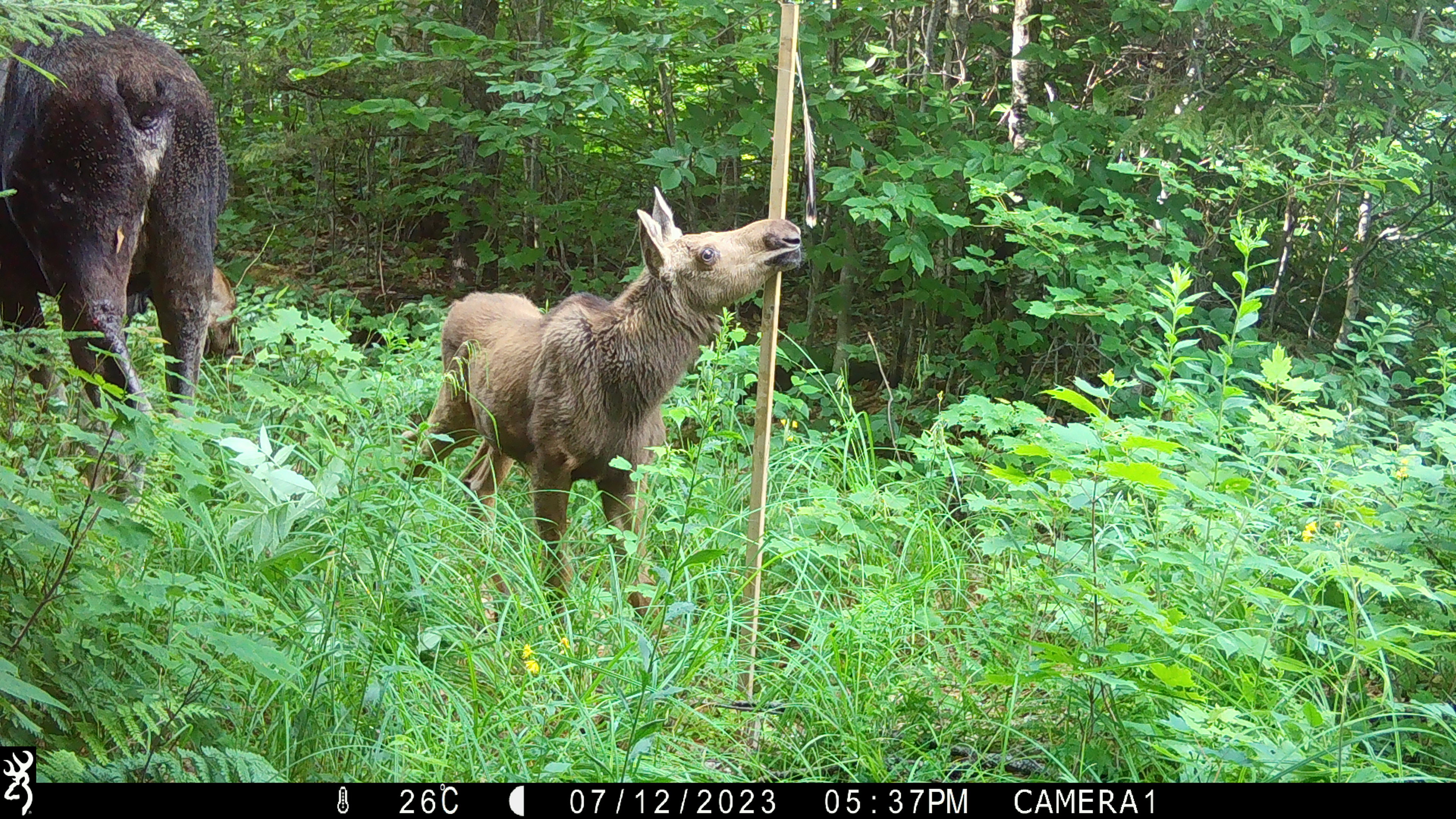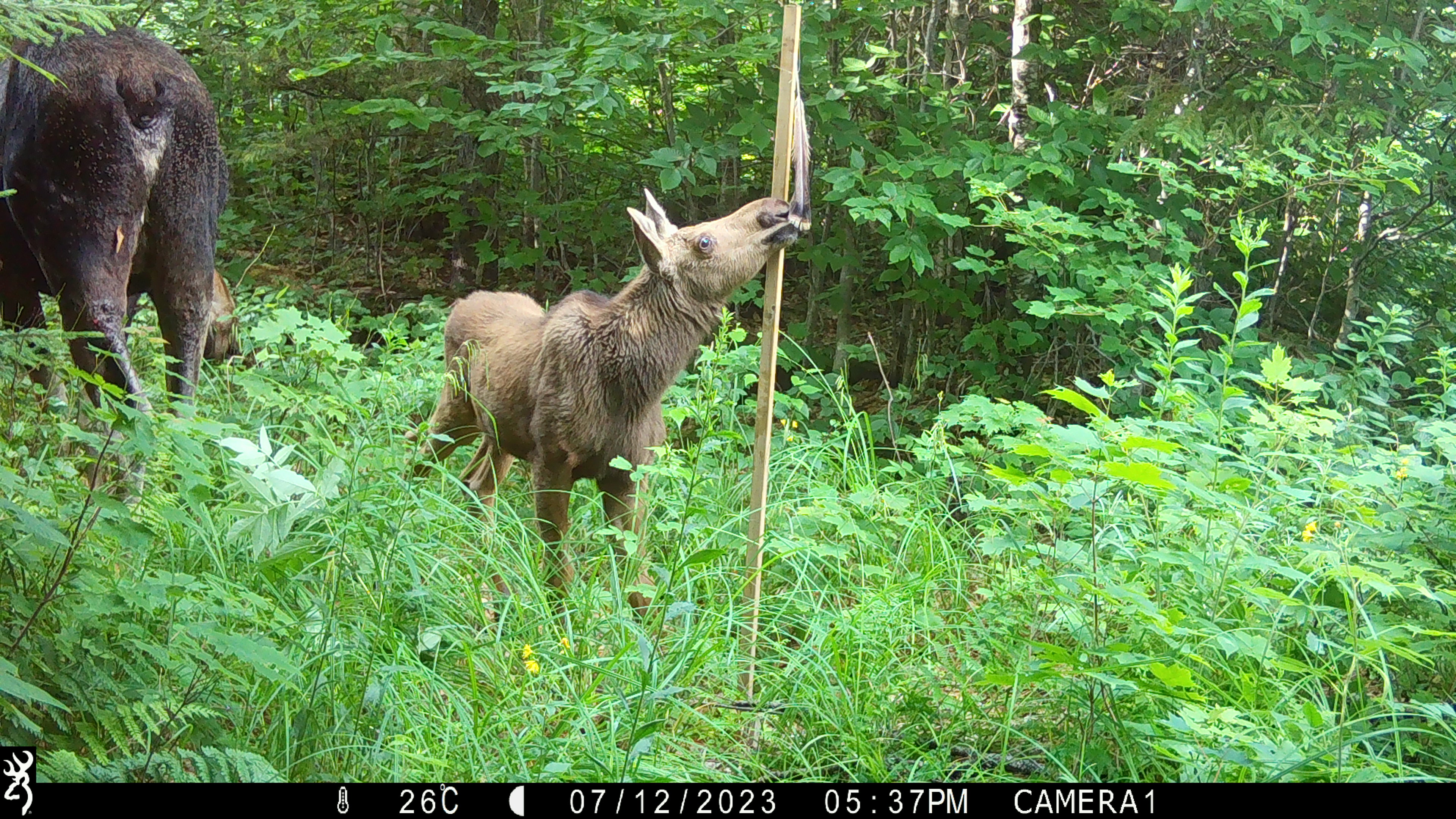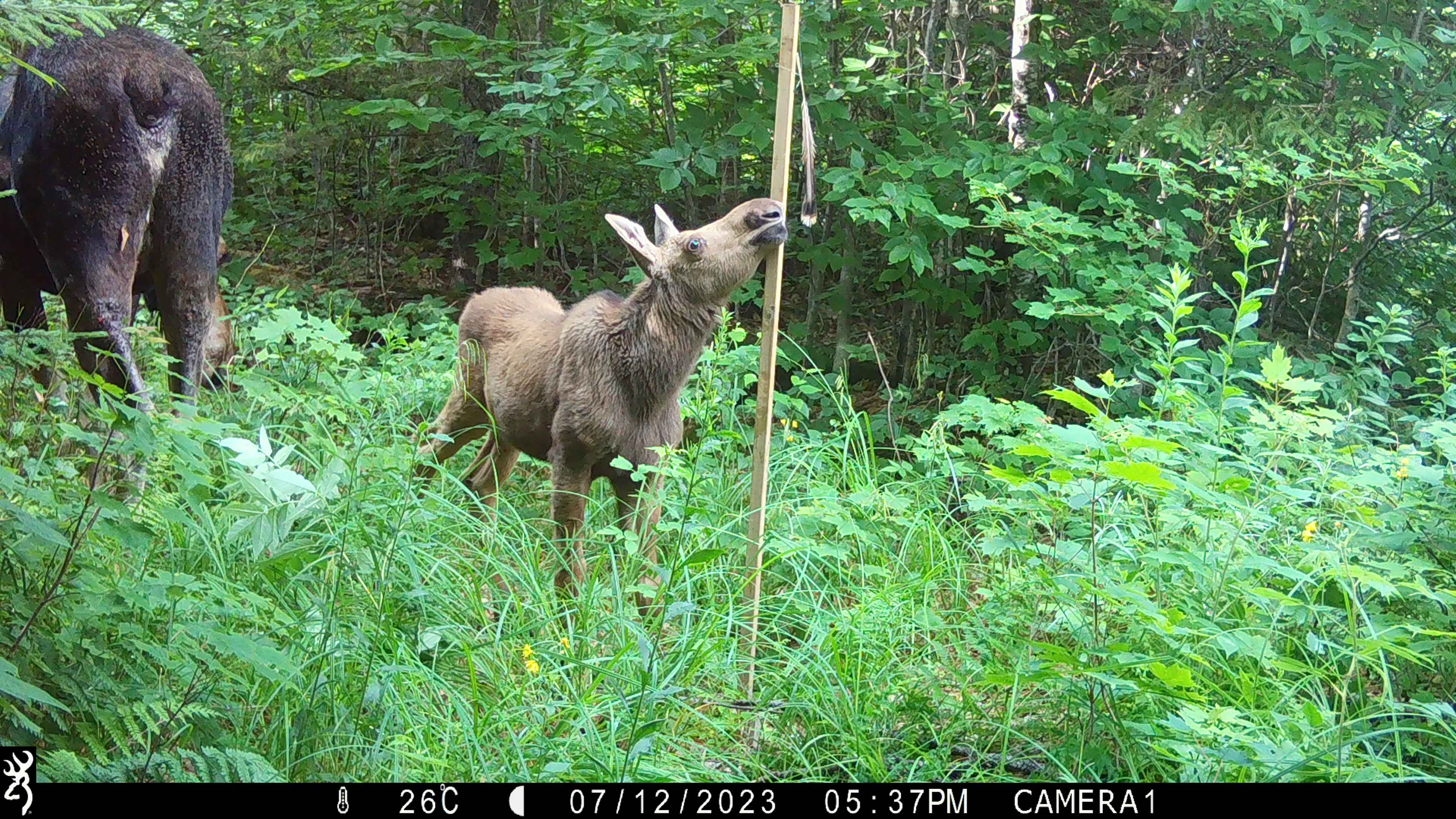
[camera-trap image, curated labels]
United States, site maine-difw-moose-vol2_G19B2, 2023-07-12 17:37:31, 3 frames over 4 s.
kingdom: Animalia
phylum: Chordata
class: Mammalia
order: Artiodactyla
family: Cervidae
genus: Alces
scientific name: Alces alces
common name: moose